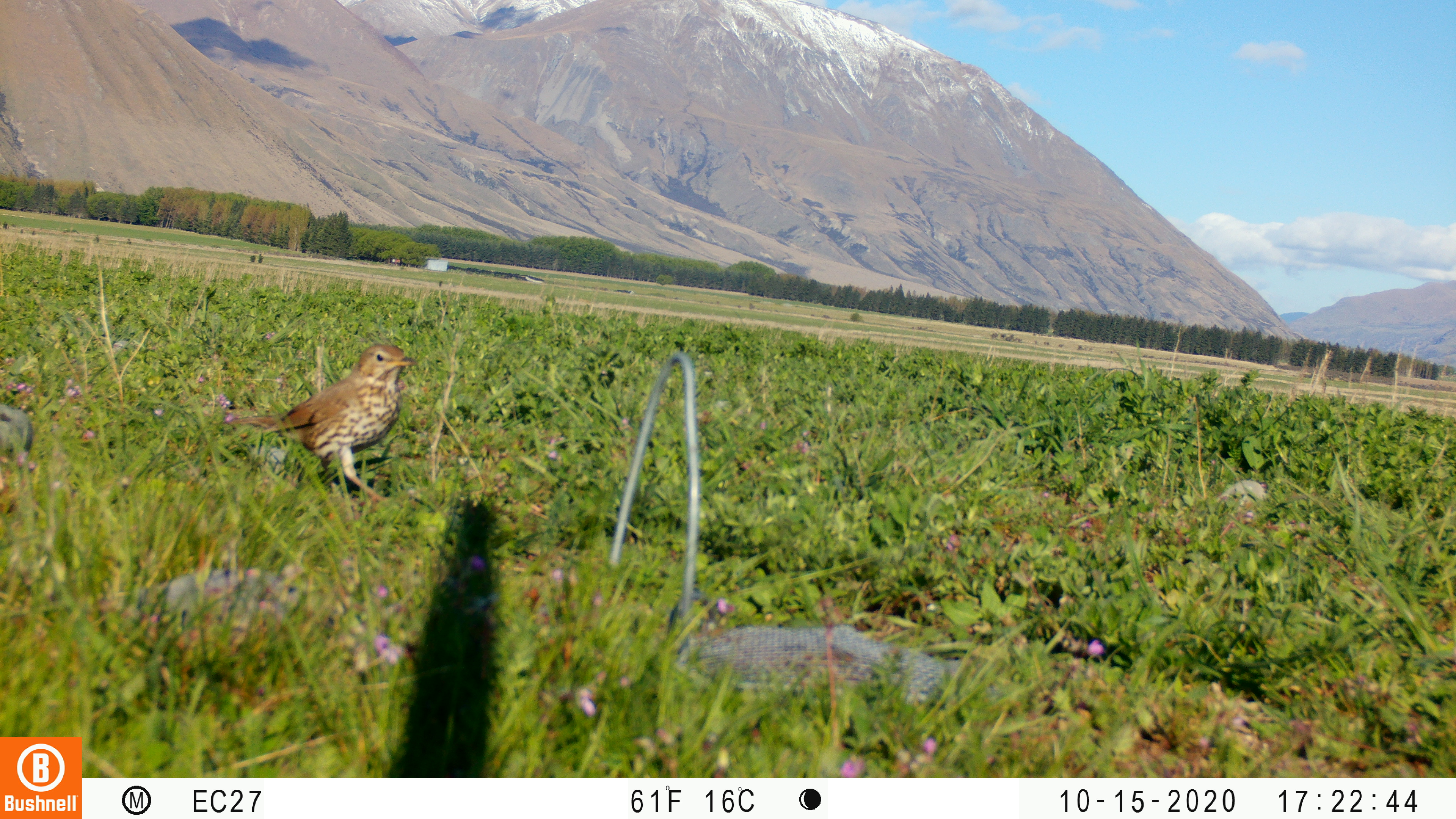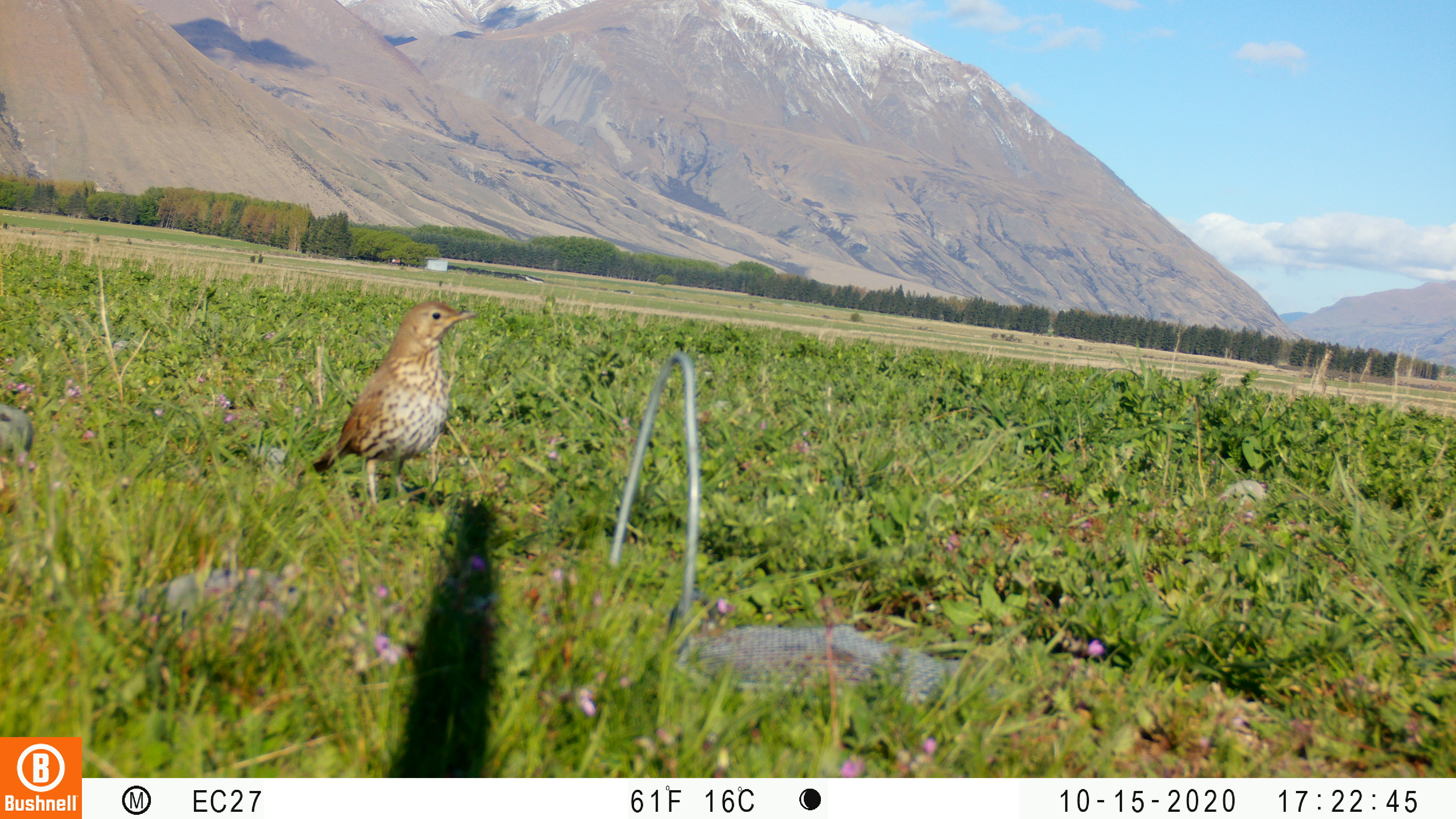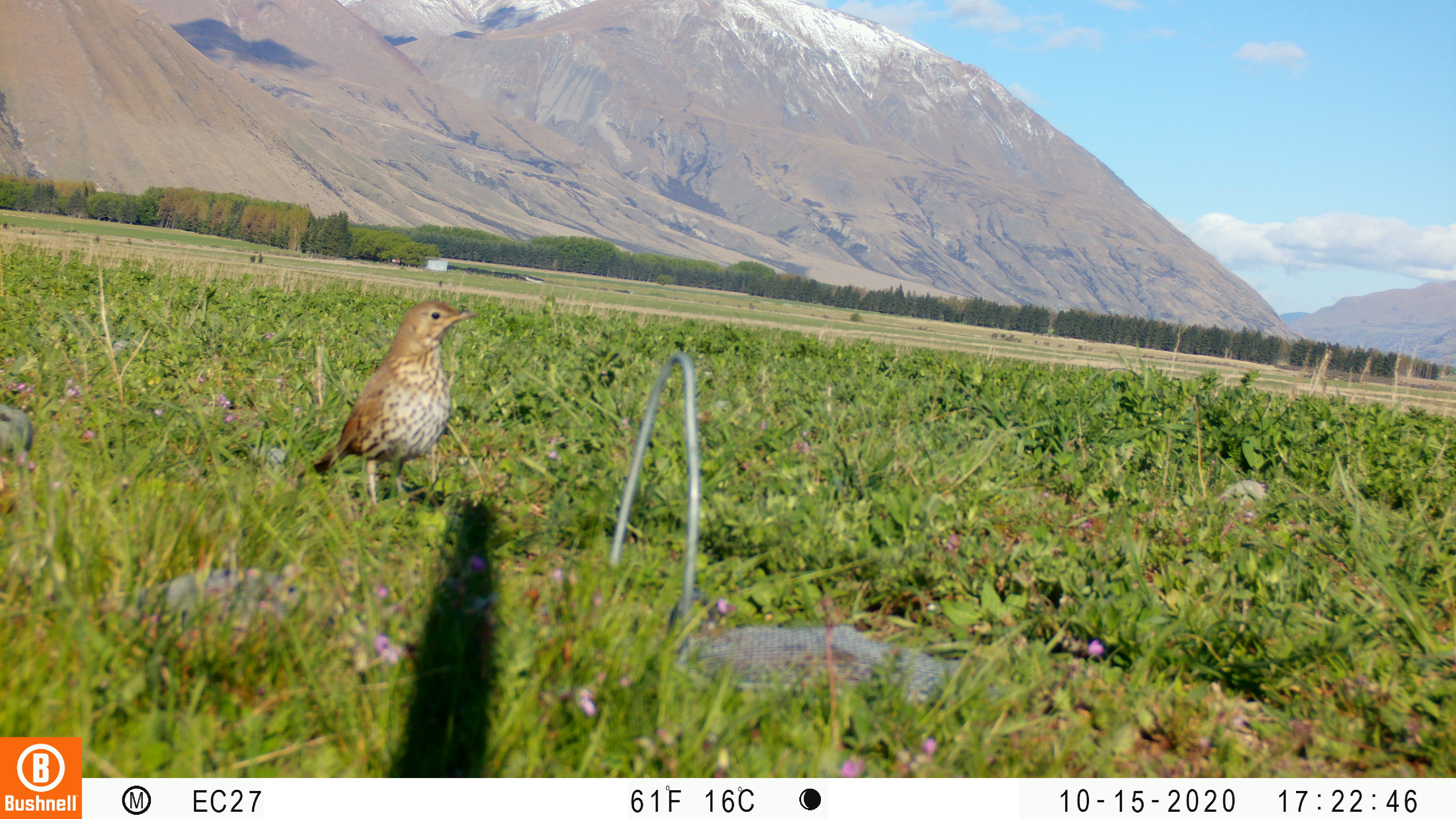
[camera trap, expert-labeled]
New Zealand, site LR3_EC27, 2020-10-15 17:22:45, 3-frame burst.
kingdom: Animalia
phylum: Chordata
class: Aves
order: Passeriformes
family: Turdidae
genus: Turdus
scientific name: Turdus philomelos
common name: song thrush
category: thrush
Thrush (song thrush) (Turdus philomelos).